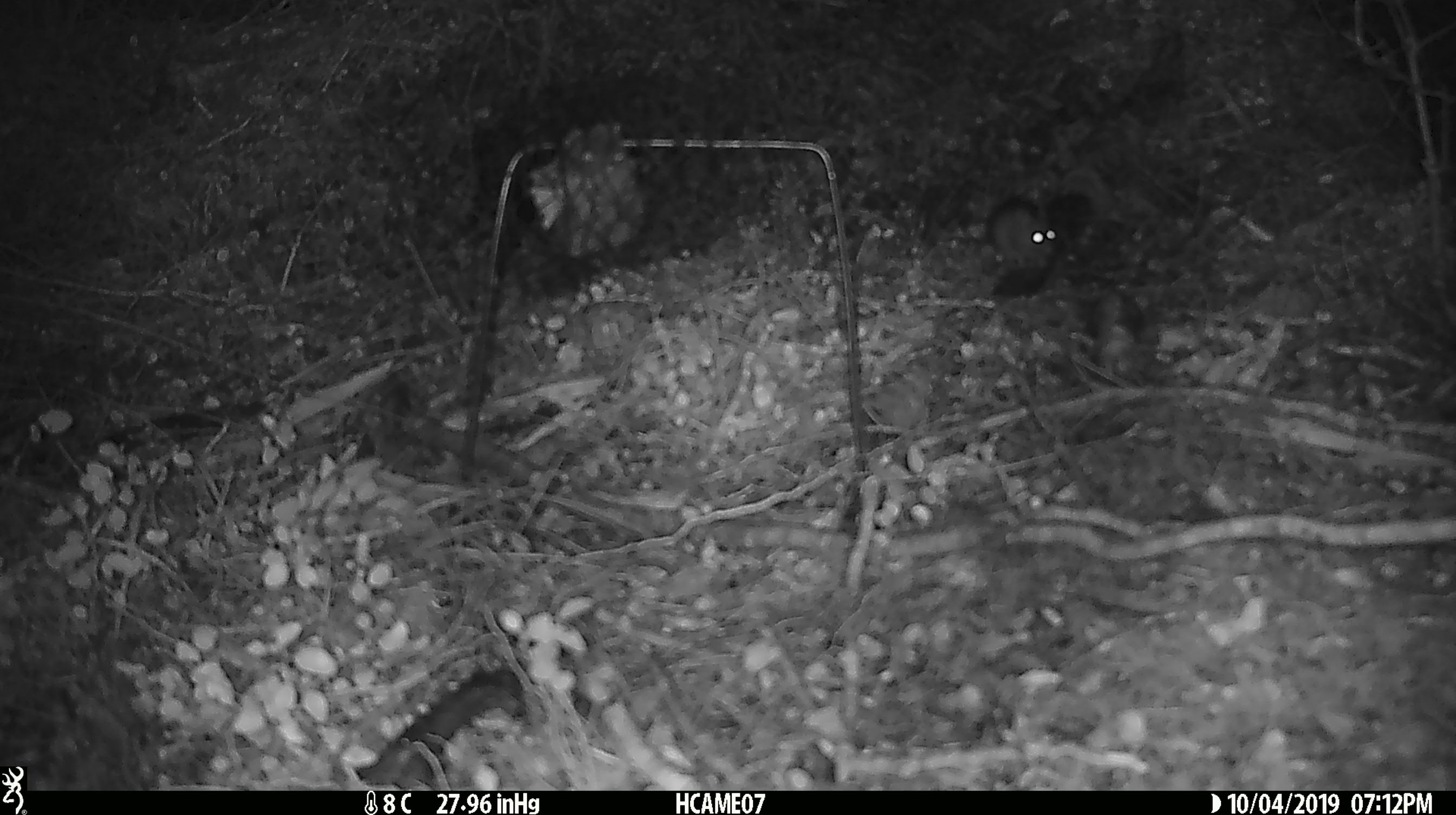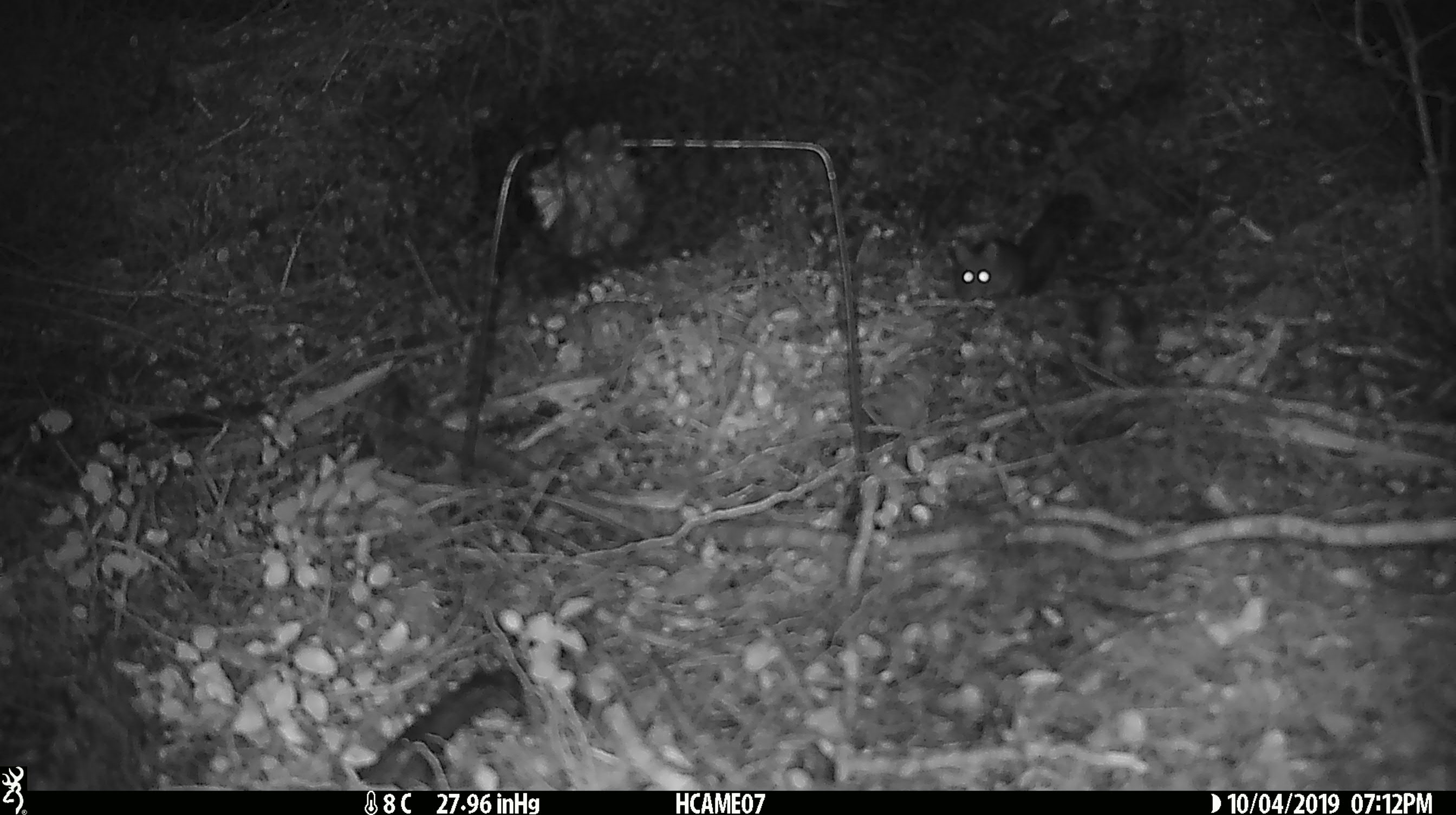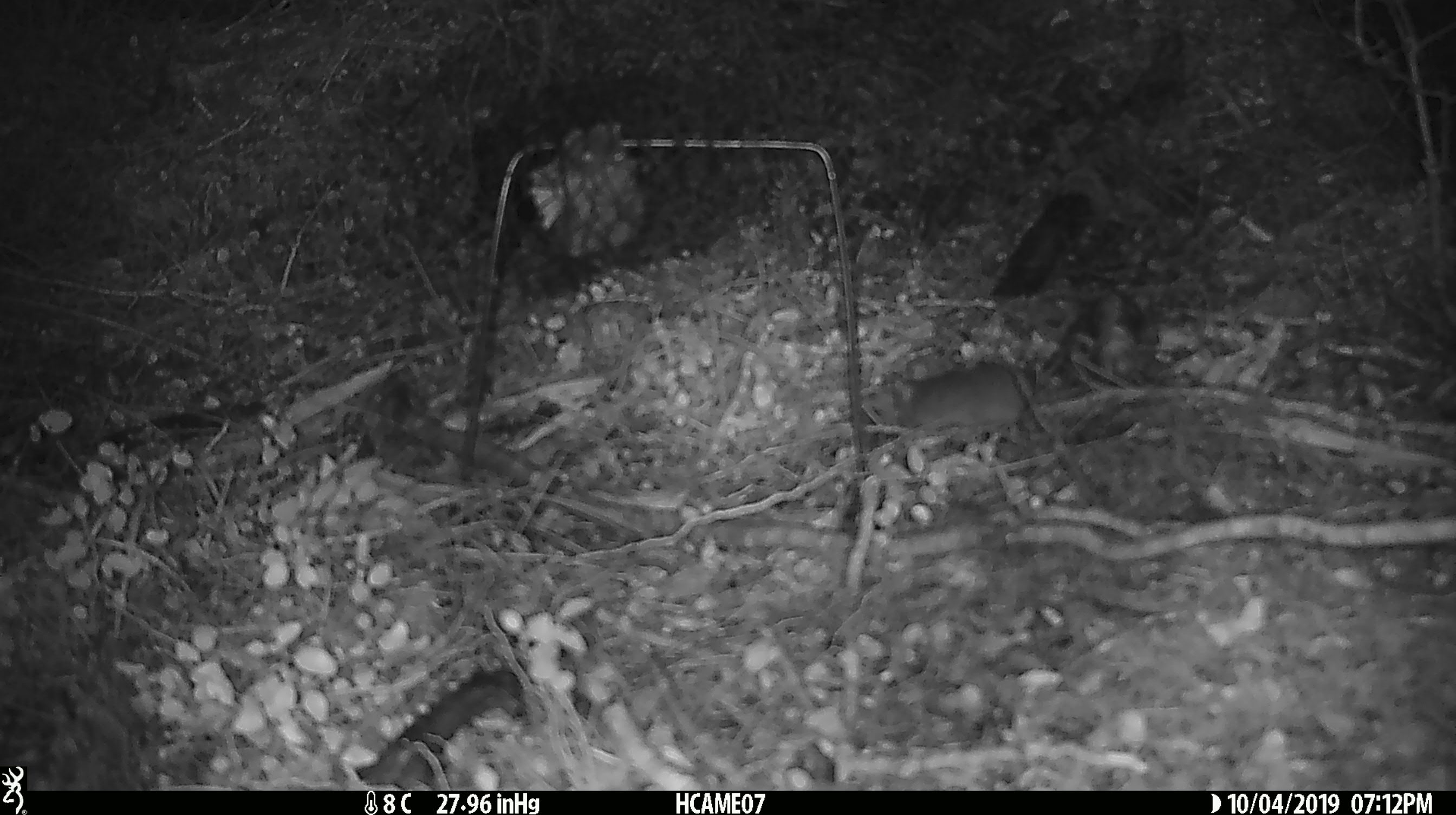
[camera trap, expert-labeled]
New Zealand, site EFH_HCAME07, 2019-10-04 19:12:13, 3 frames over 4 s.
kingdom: Animalia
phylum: Chordata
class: Mammalia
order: Rodentia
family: Muridae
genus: Mus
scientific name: Mus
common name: mouse